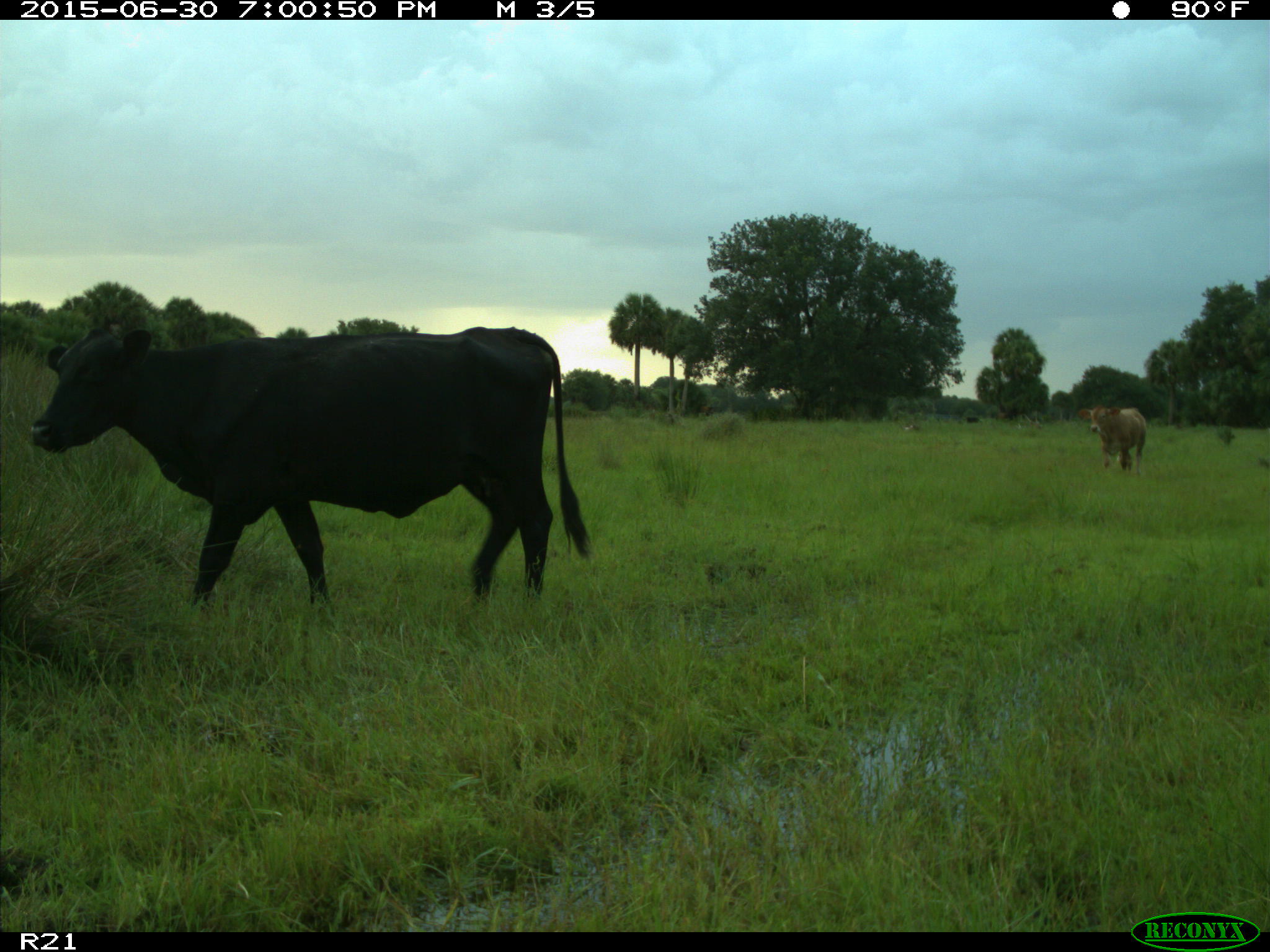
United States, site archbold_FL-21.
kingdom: Animalia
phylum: Chordata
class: Mammalia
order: Artiodactyla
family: Bovidae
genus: Bos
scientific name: Bos taurus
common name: domestic cow